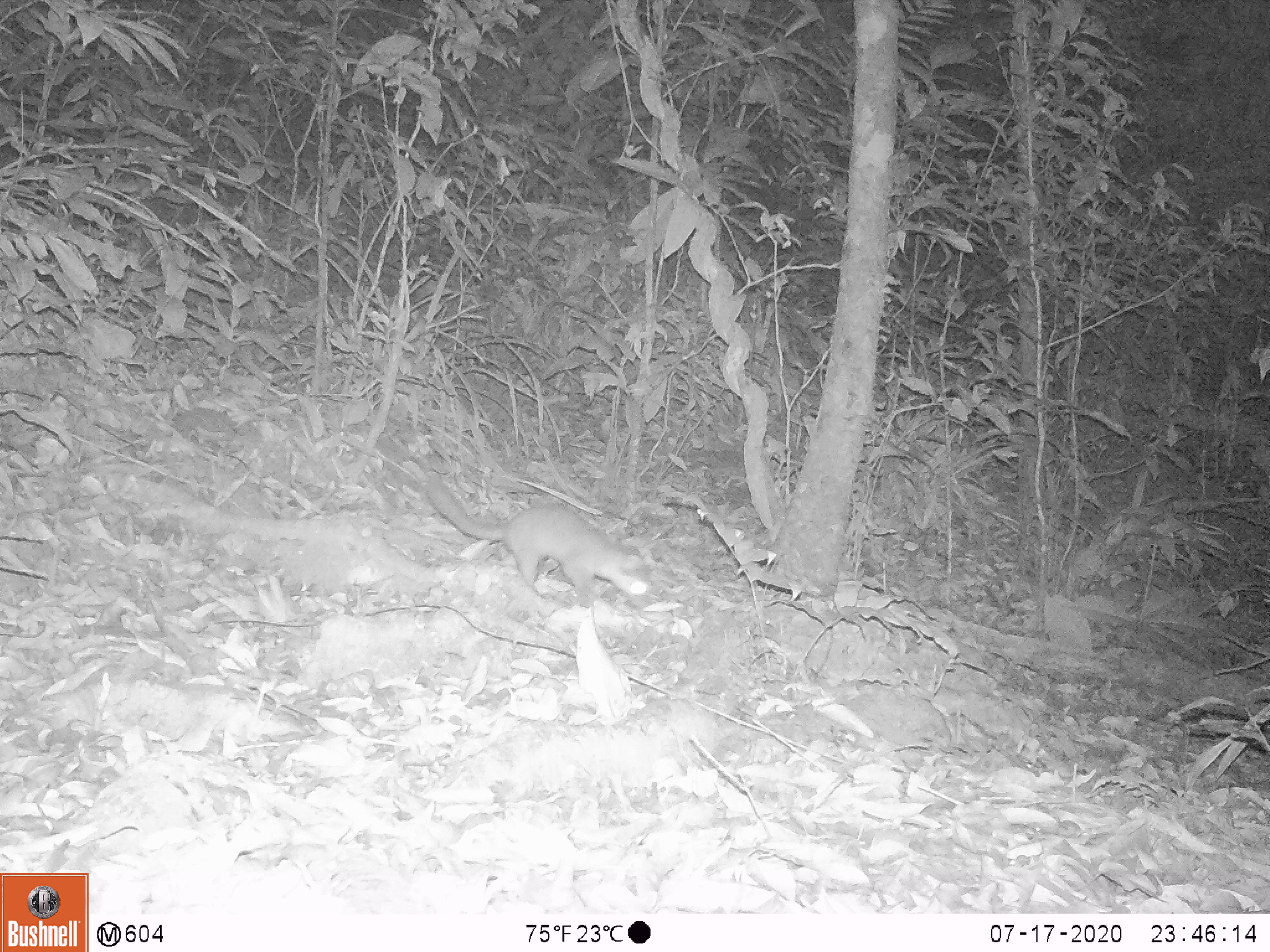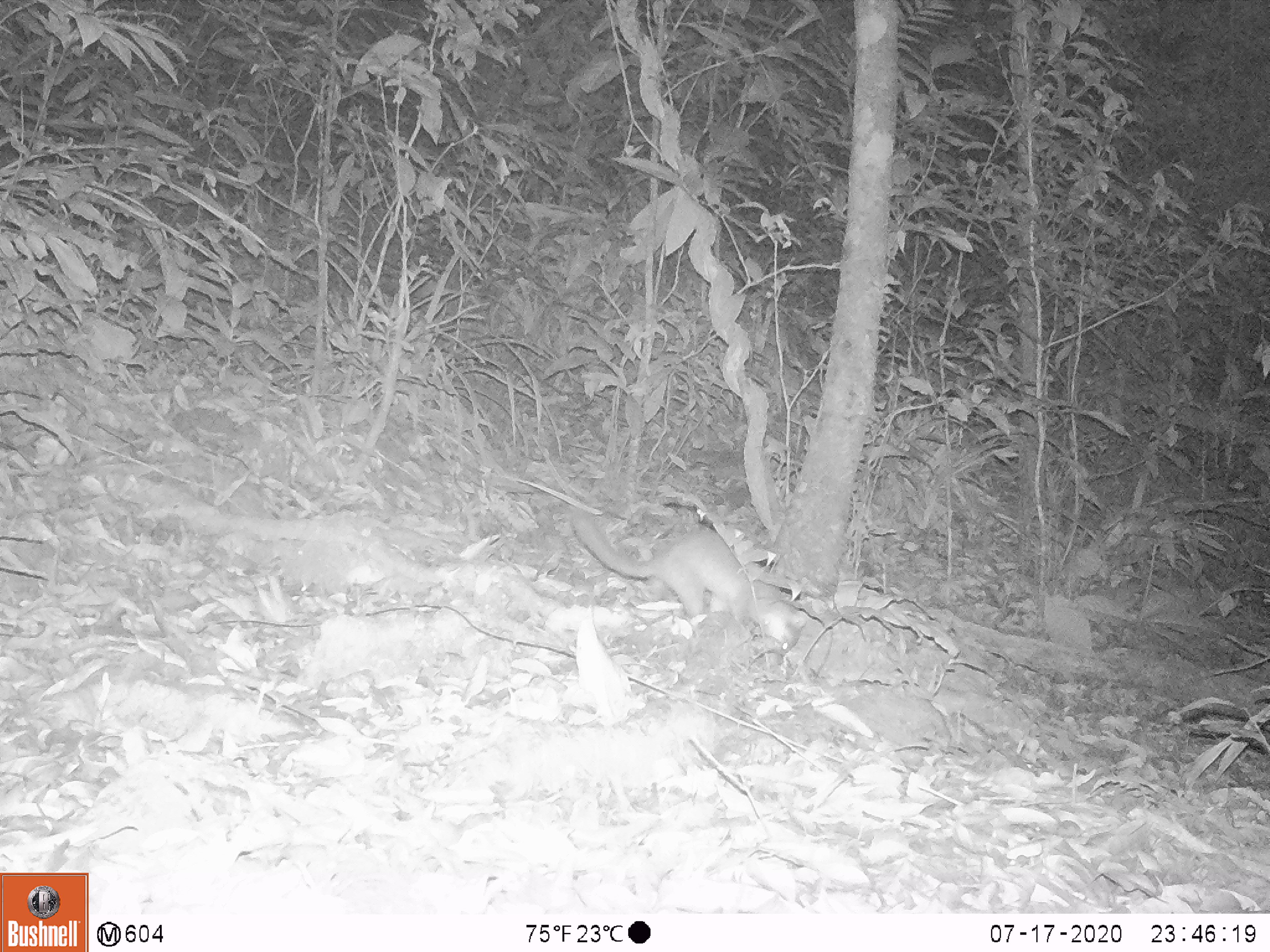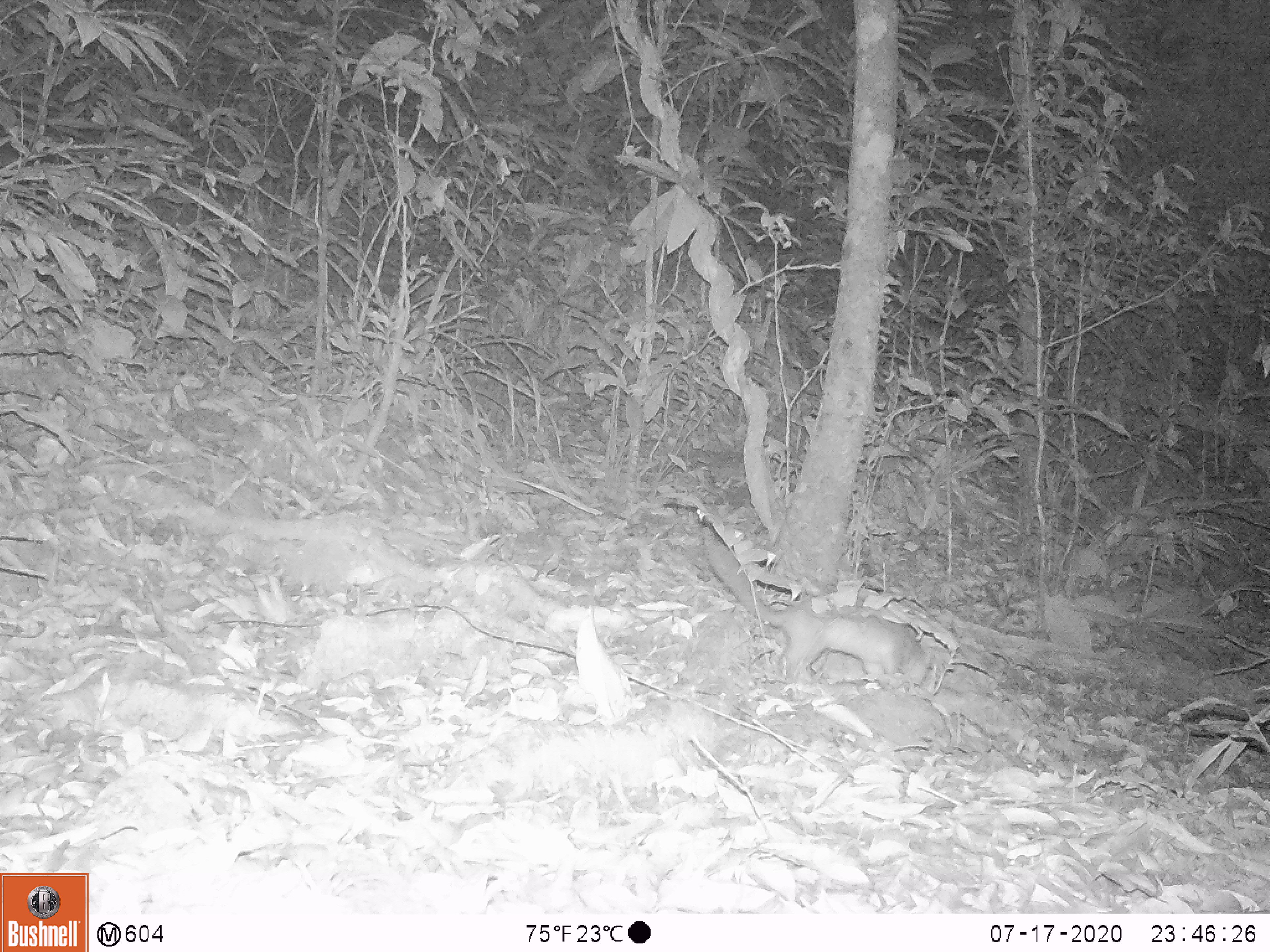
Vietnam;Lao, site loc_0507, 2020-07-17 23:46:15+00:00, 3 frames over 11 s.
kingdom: Animalia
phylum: Chordata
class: Mammalia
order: Carnivora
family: Mustelidae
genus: Melogale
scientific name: Melogale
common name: ferret badger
Ferret badger (Melogale). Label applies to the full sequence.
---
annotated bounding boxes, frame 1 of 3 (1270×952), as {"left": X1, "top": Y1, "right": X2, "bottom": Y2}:
ferret badger: {"left": 425, "top": 472, "right": 654, "bottom": 608}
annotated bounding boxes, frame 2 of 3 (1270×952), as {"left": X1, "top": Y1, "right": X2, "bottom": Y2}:
ferret badger: {"left": 572, "top": 511, "right": 807, "bottom": 657}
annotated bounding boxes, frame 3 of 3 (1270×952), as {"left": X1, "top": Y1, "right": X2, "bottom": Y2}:
ferret badger: {"left": 701, "top": 527, "right": 936, "bottom": 688}